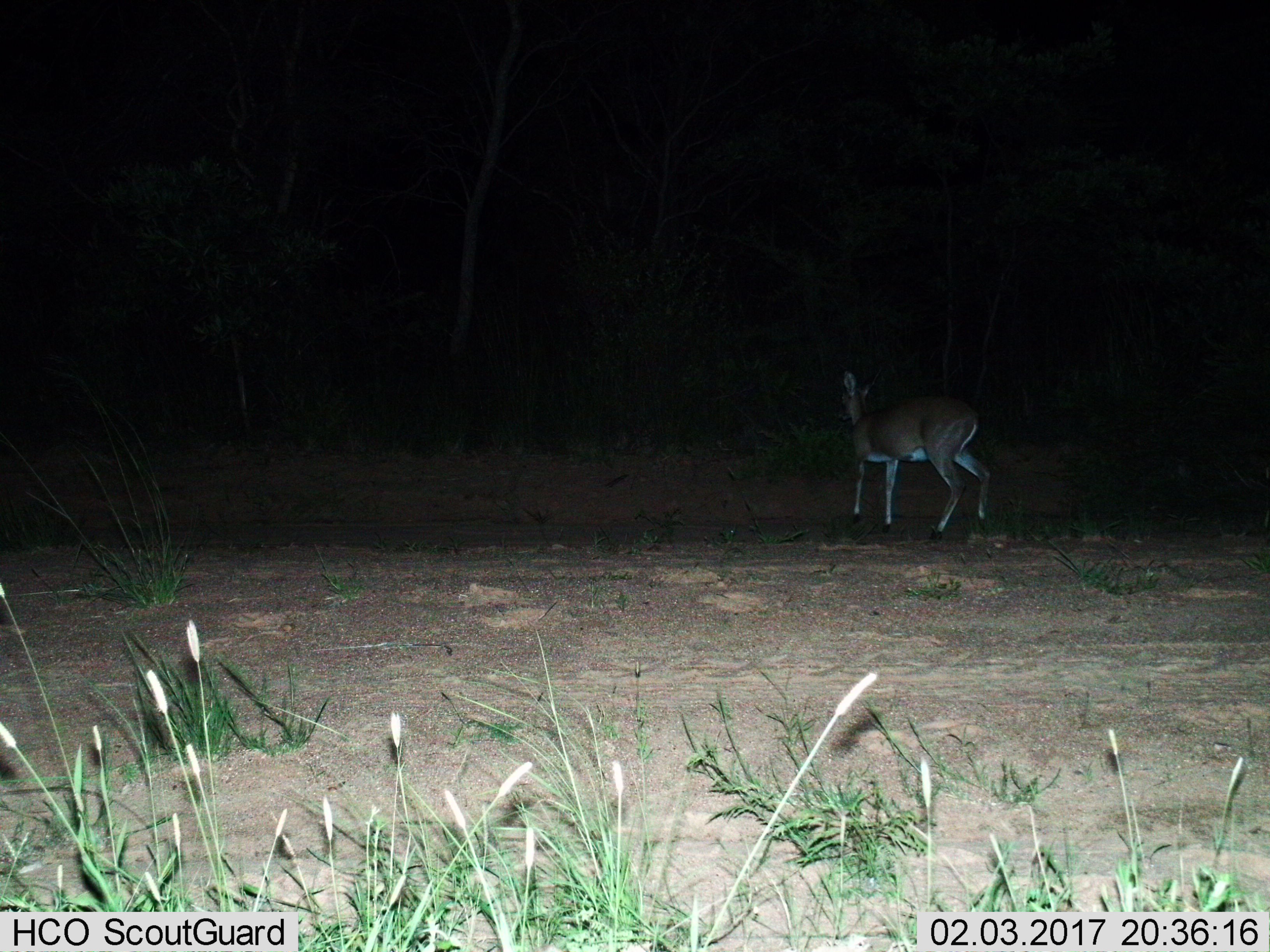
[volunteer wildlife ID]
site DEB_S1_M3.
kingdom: Animalia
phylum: Chordata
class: Mammalia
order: Artiodactyla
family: Bovidae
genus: Sylvicapra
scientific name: Sylvicapra grimmia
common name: common duiker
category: duikercommongrey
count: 1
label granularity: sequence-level